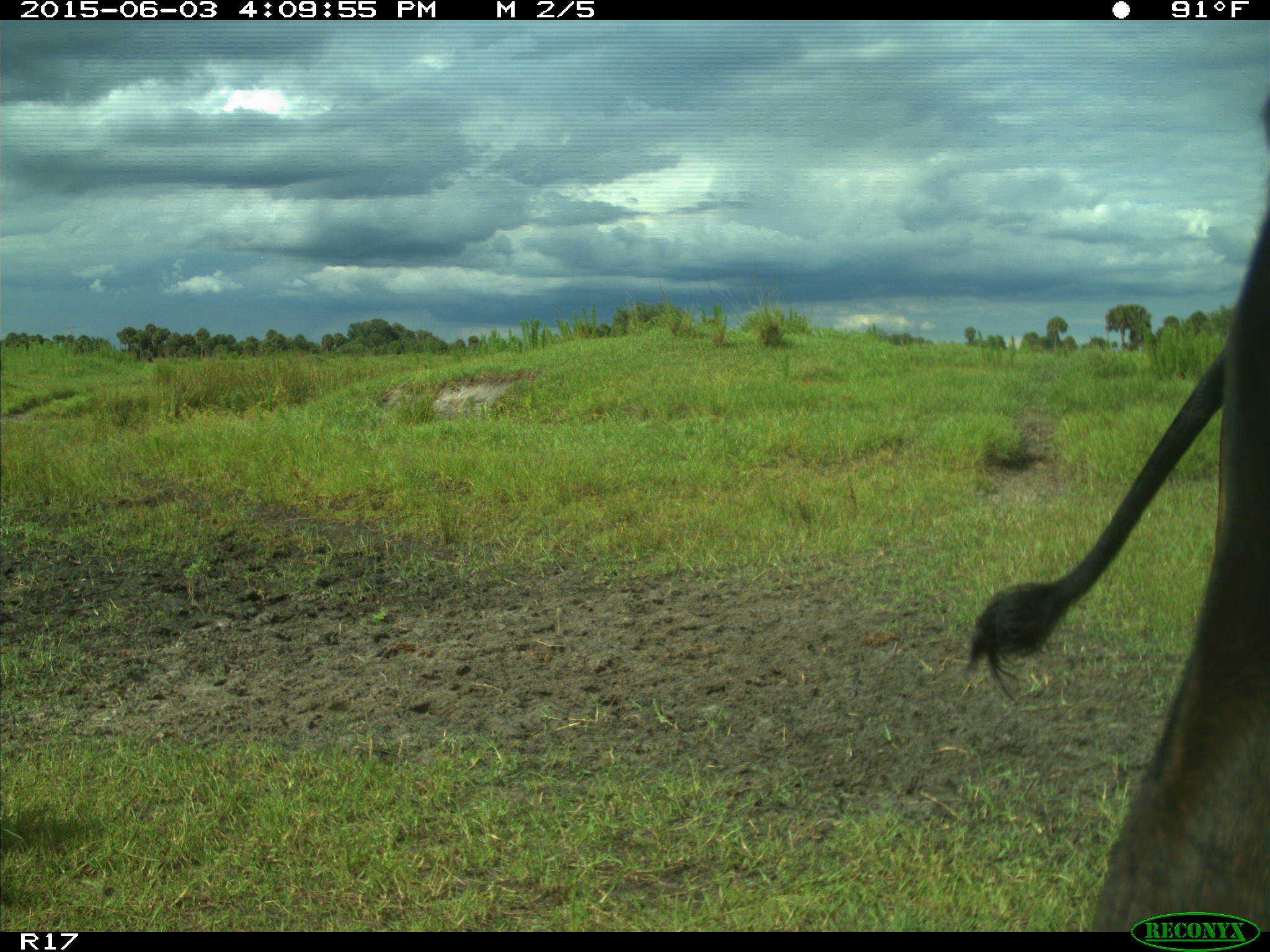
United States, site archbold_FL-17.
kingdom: Animalia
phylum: Chordata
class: Mammalia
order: Artiodactyla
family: Bovidae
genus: Bos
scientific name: Bos taurus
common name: domestic cow